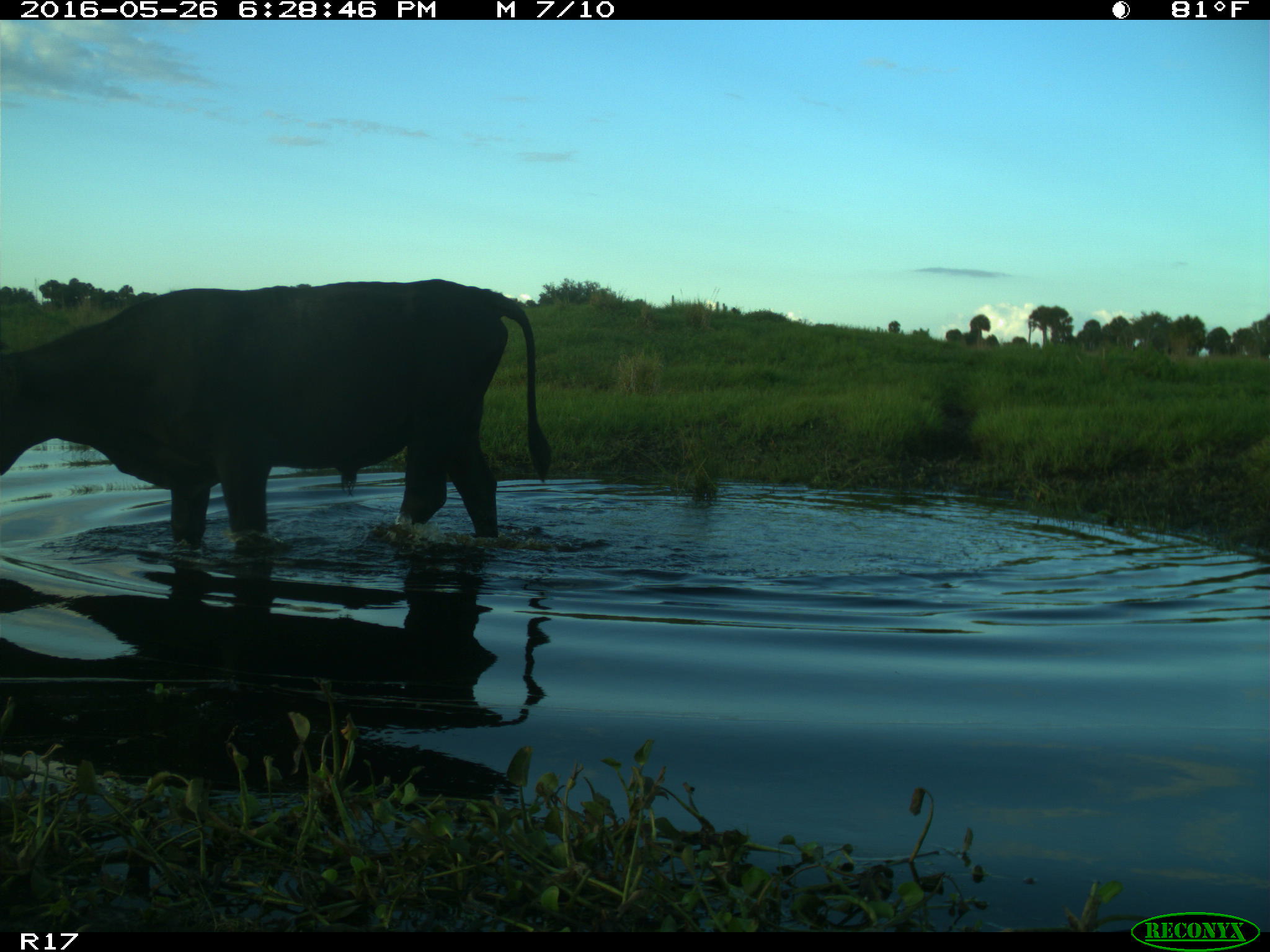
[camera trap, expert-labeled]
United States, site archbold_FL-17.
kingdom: Animalia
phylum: Chordata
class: Mammalia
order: Artiodactyla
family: Bovidae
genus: Bos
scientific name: Bos taurus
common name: domestic cow